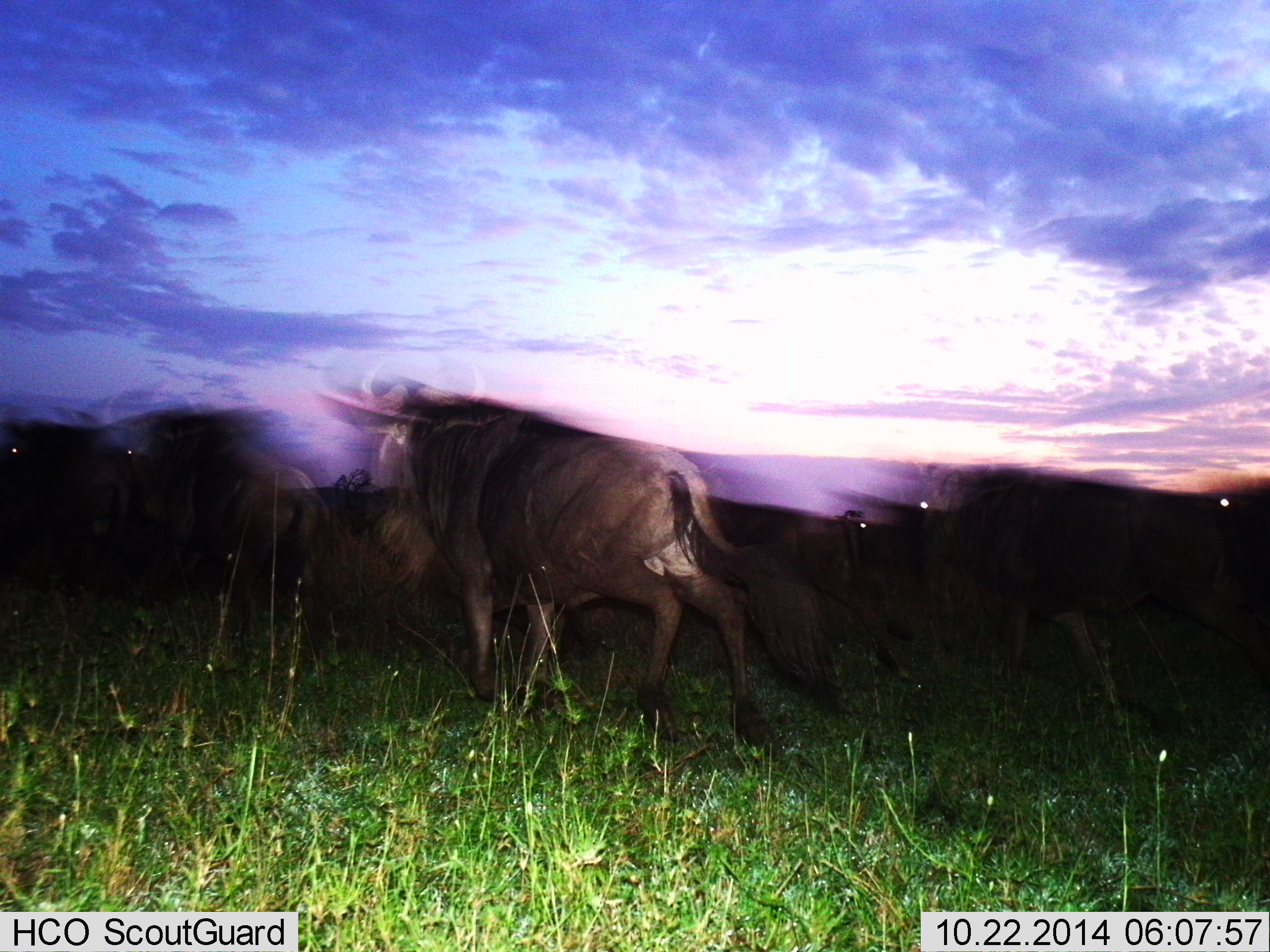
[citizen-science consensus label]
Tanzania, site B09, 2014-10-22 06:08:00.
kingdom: Animalia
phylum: Chordata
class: Mammalia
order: Artiodactyla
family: Bovidae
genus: Connochaetes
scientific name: Connochaetes taurinus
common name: blue wildebeest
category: wildebeest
Wildebeest (blue wildebeest) (Connochaetes taurinus), count 4. Behavior (volunteer vote fractions): standing 20%, resting 10%, moving 90%, interacting 0%. Young present (vote fraction): 0%. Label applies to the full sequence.